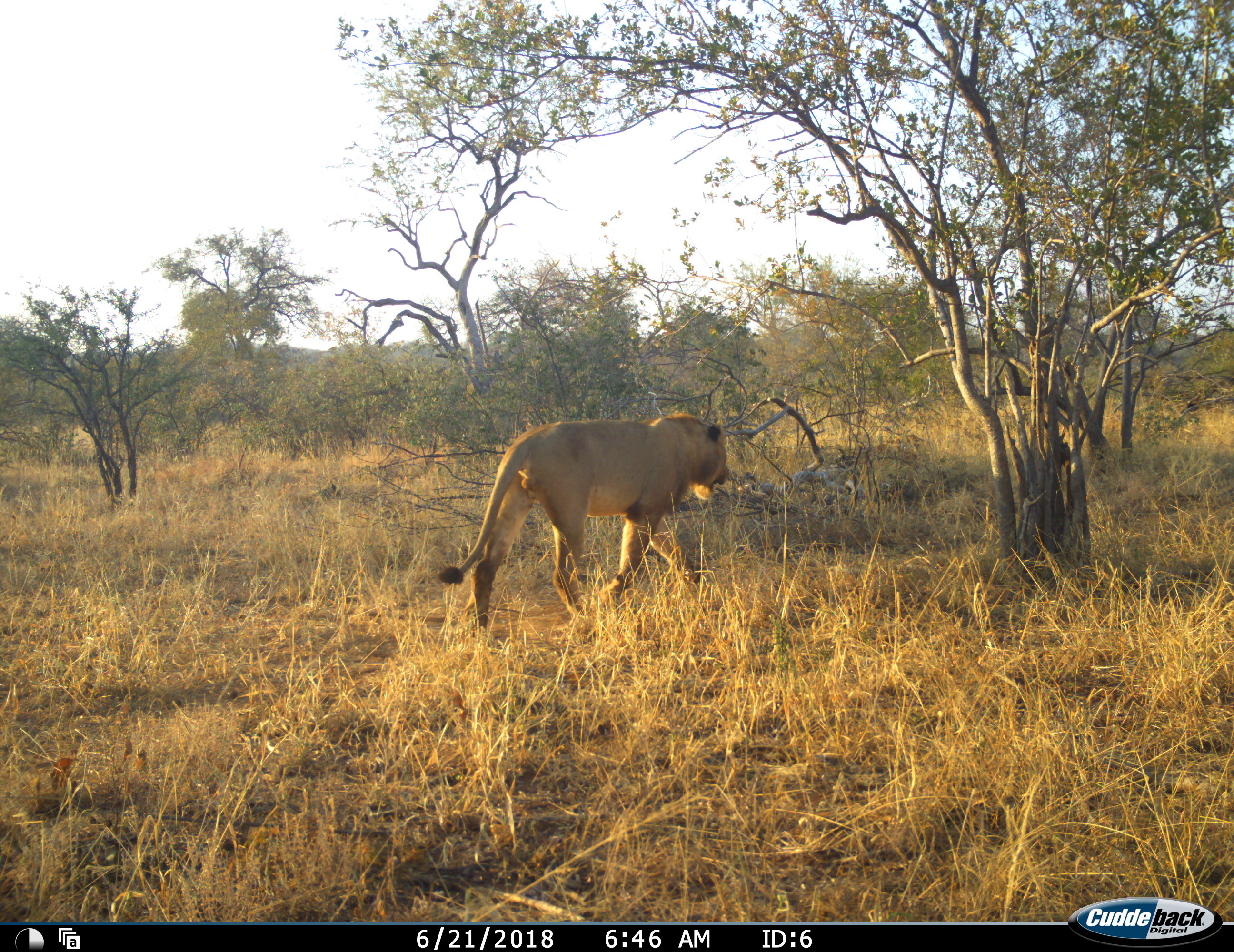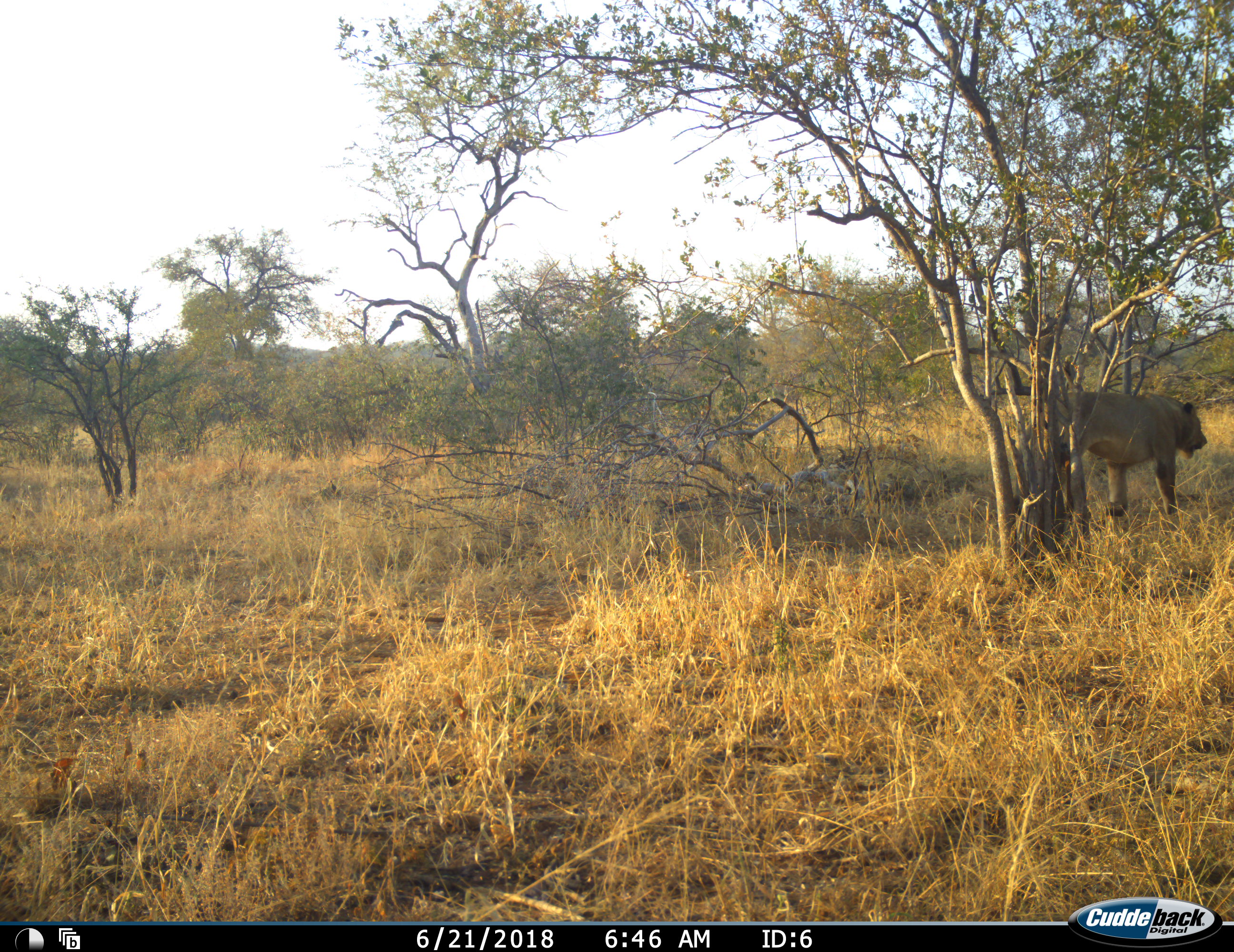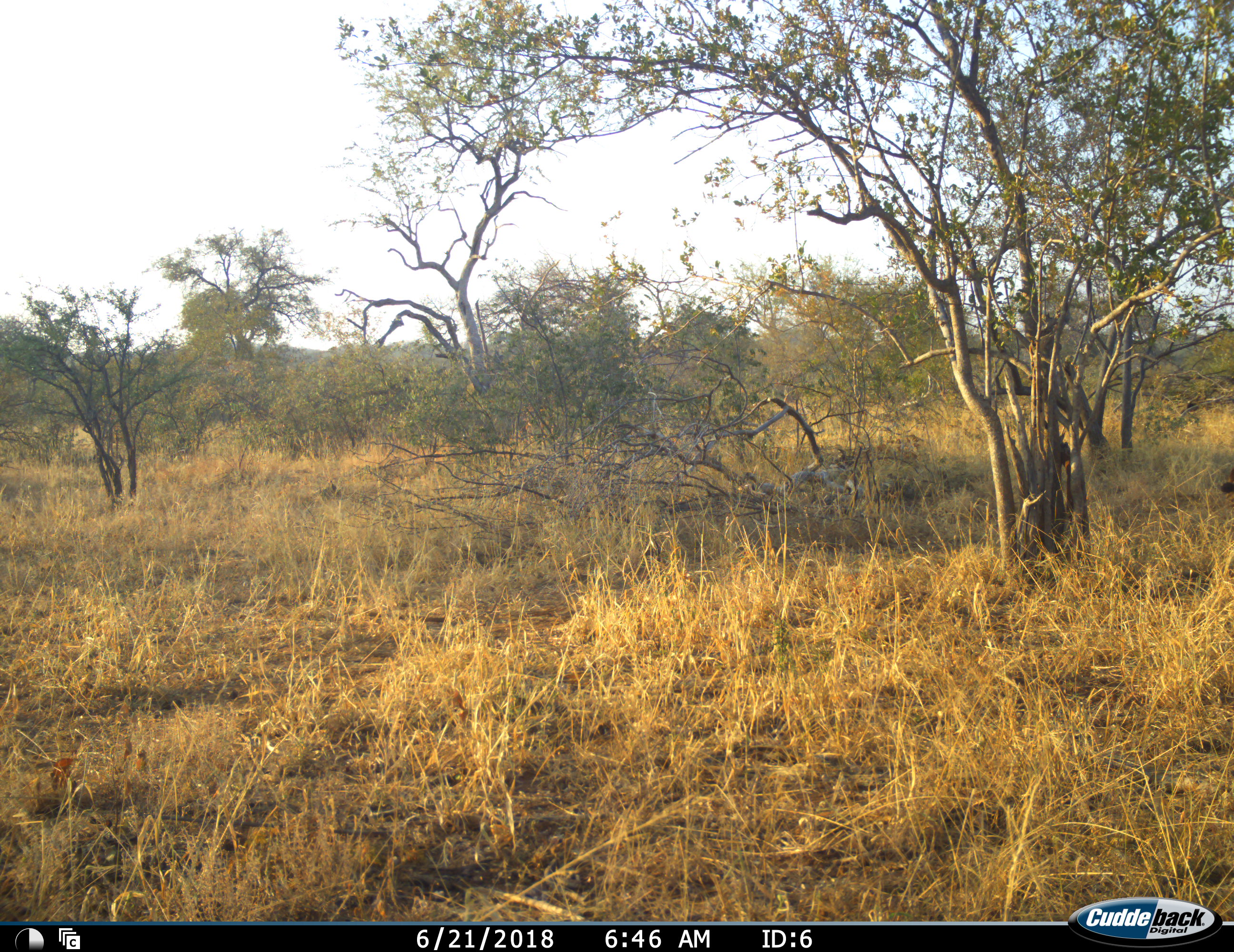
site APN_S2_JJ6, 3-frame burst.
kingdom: Animalia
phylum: Chordata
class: Mammalia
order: Carnivora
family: Felidae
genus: Panthera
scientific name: Panthera leo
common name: lion male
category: lionmale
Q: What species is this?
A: Lionmale (lion male) (Panthera leo).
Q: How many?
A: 1.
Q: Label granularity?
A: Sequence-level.